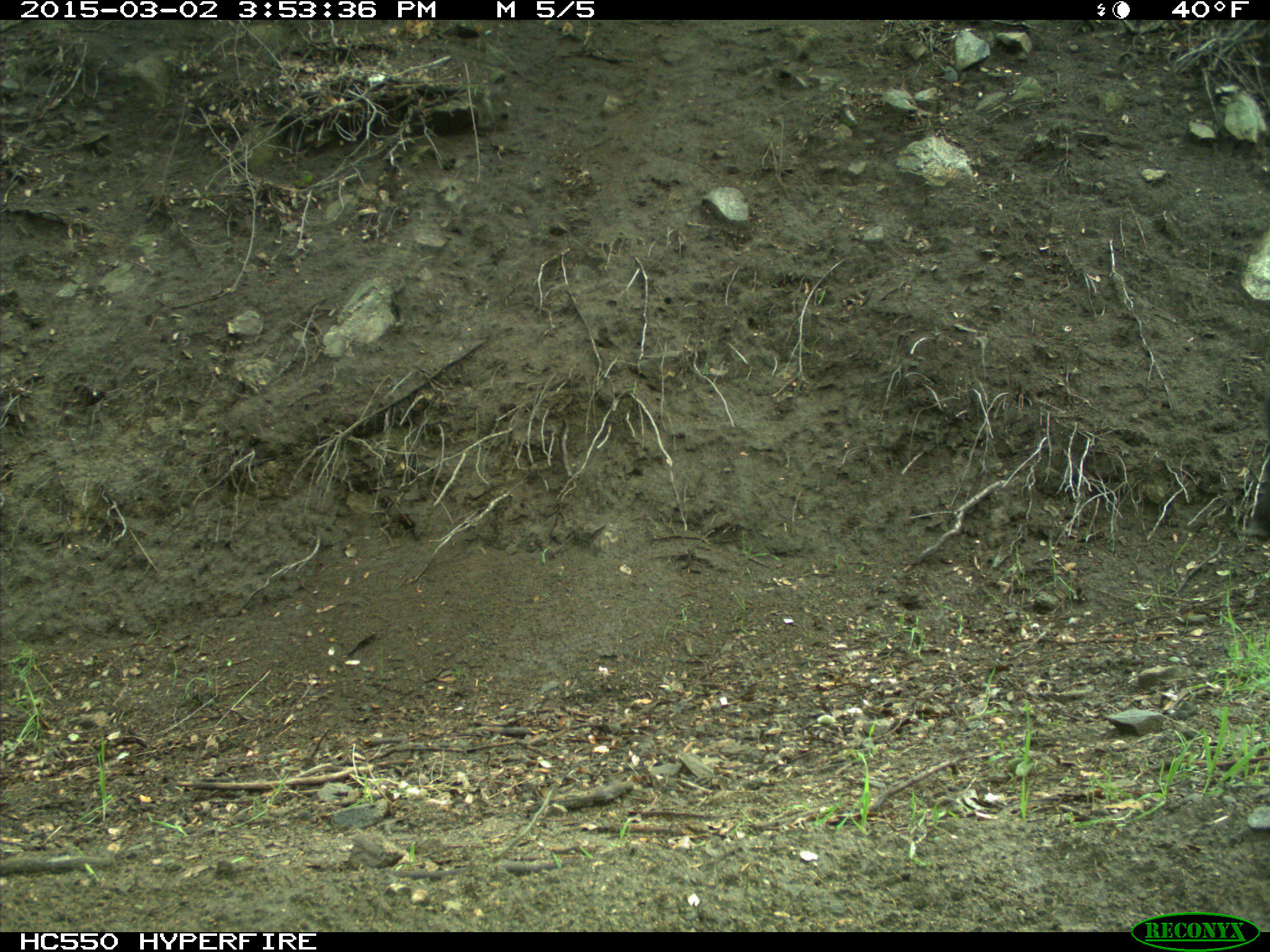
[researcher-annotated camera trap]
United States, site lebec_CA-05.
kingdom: Animalia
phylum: Chordata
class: Mammalia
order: Artiodactyla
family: Suidae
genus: Sus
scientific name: Sus scrofa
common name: wild boar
Sus scrofa (wild boar).